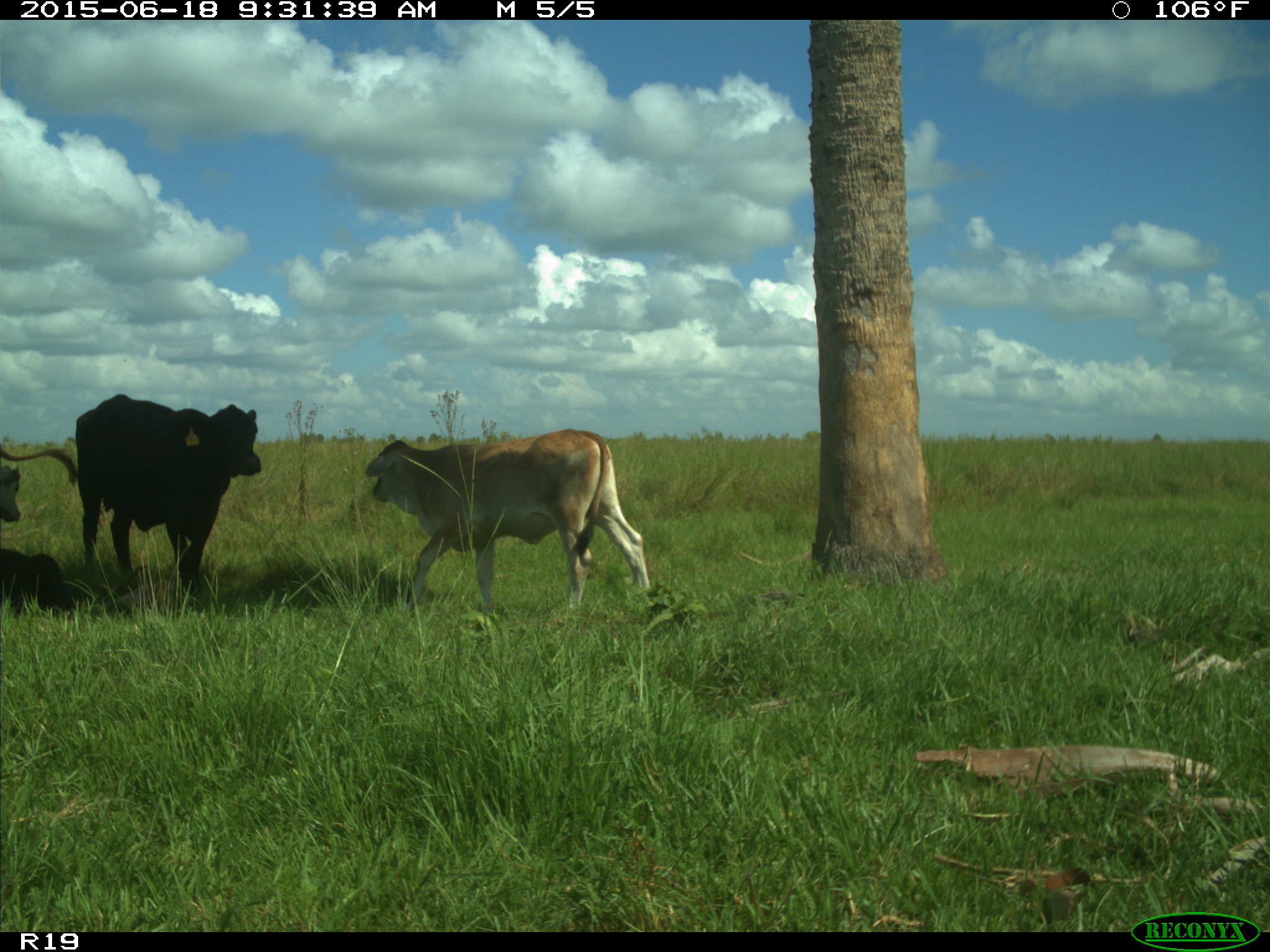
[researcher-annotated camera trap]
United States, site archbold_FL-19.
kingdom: Animalia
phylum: Chordata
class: Mammalia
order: Artiodactyla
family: Bovidae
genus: Bos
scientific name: Bos taurus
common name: domestic cow